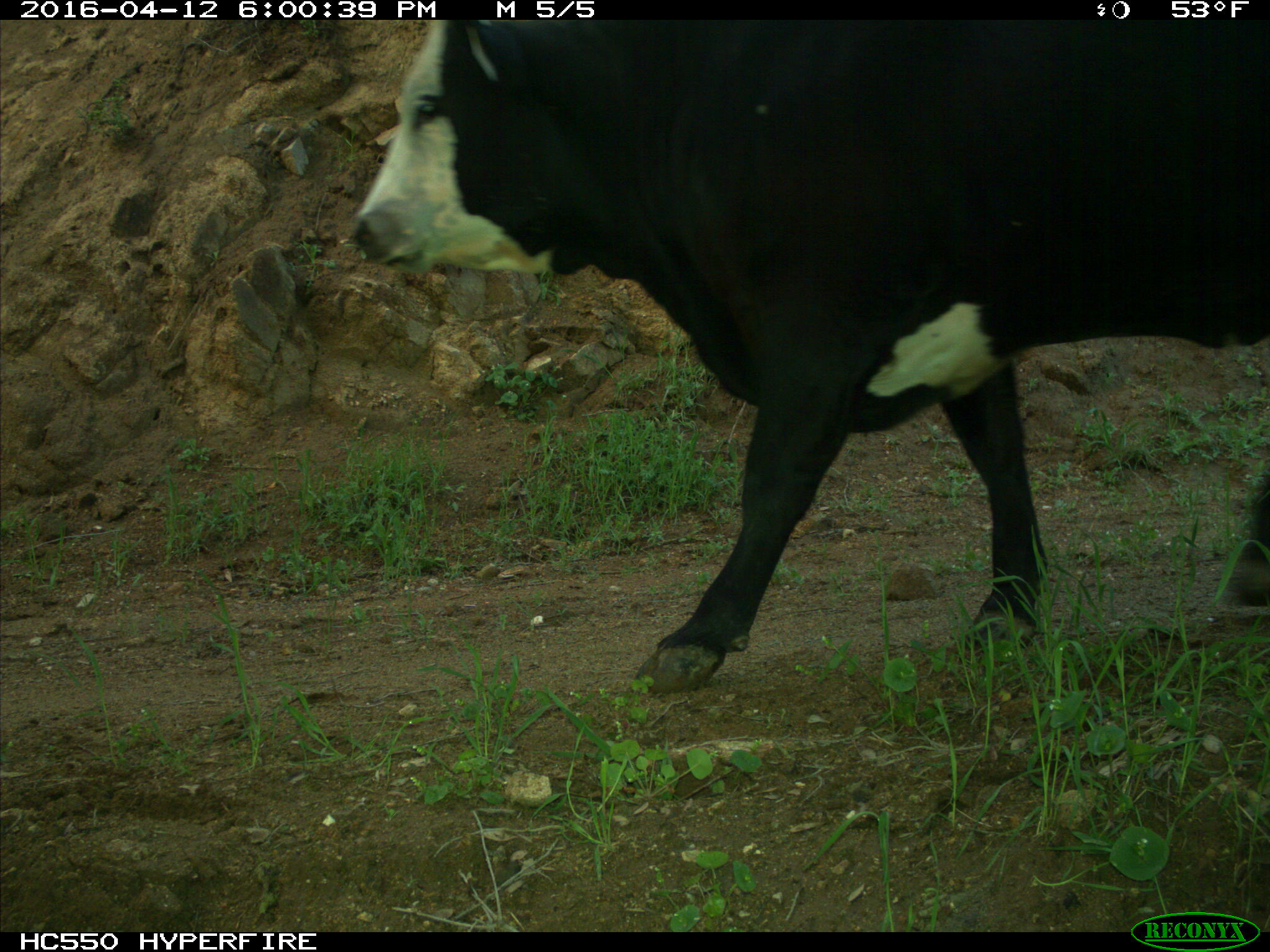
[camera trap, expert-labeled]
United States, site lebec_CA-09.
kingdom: Animalia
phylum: Chordata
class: Mammalia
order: Artiodactyla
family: Bovidae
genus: Bos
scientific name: Bos taurus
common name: domestic cow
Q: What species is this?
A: Bos taurus (domestic cow).